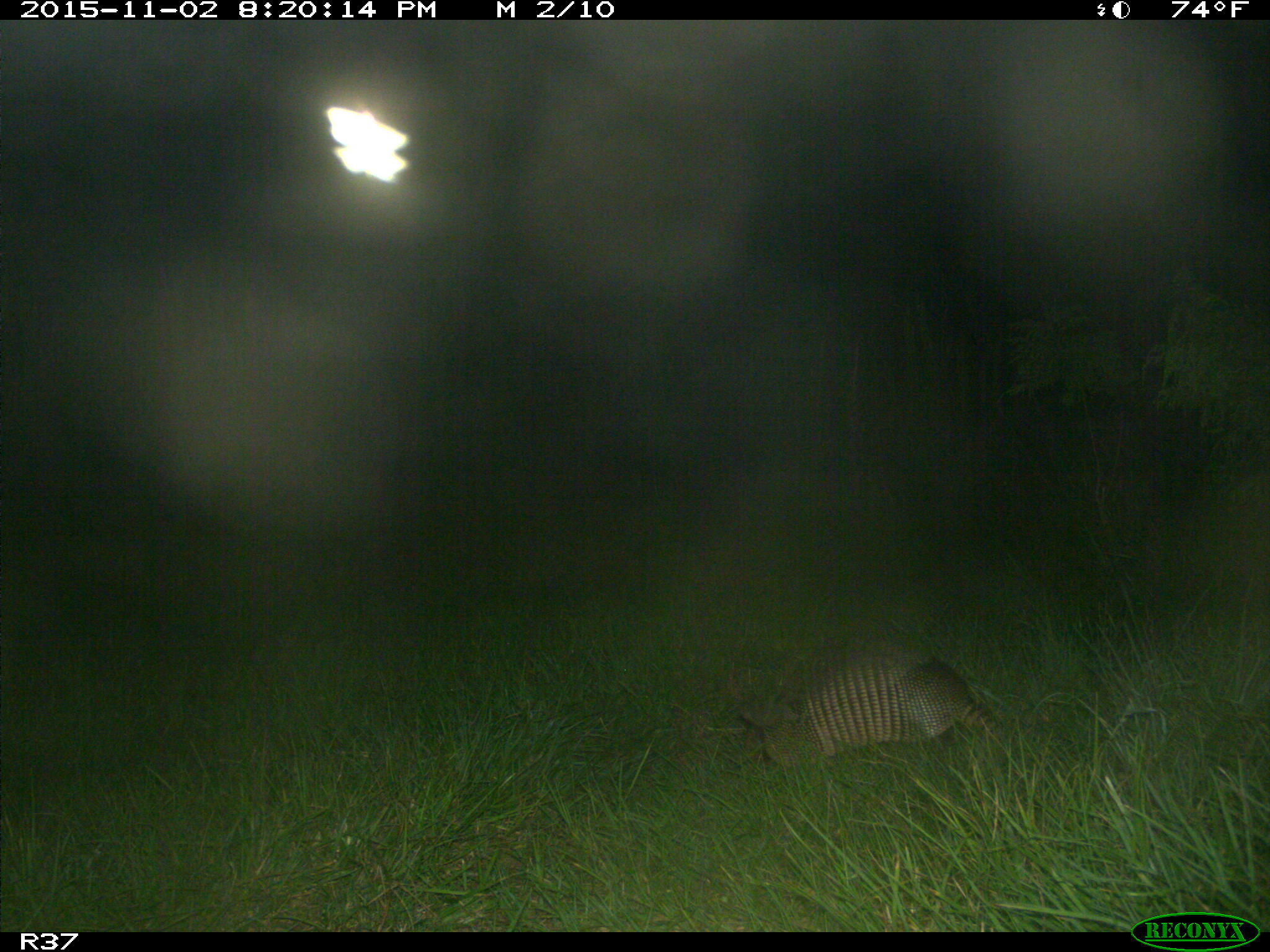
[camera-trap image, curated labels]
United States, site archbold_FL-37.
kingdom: Animalia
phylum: Chordata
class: Mammalia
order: Cingulata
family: Dasypodidae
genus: Dasypus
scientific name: Dasypus novemcinctus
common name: nine-banded armadillo